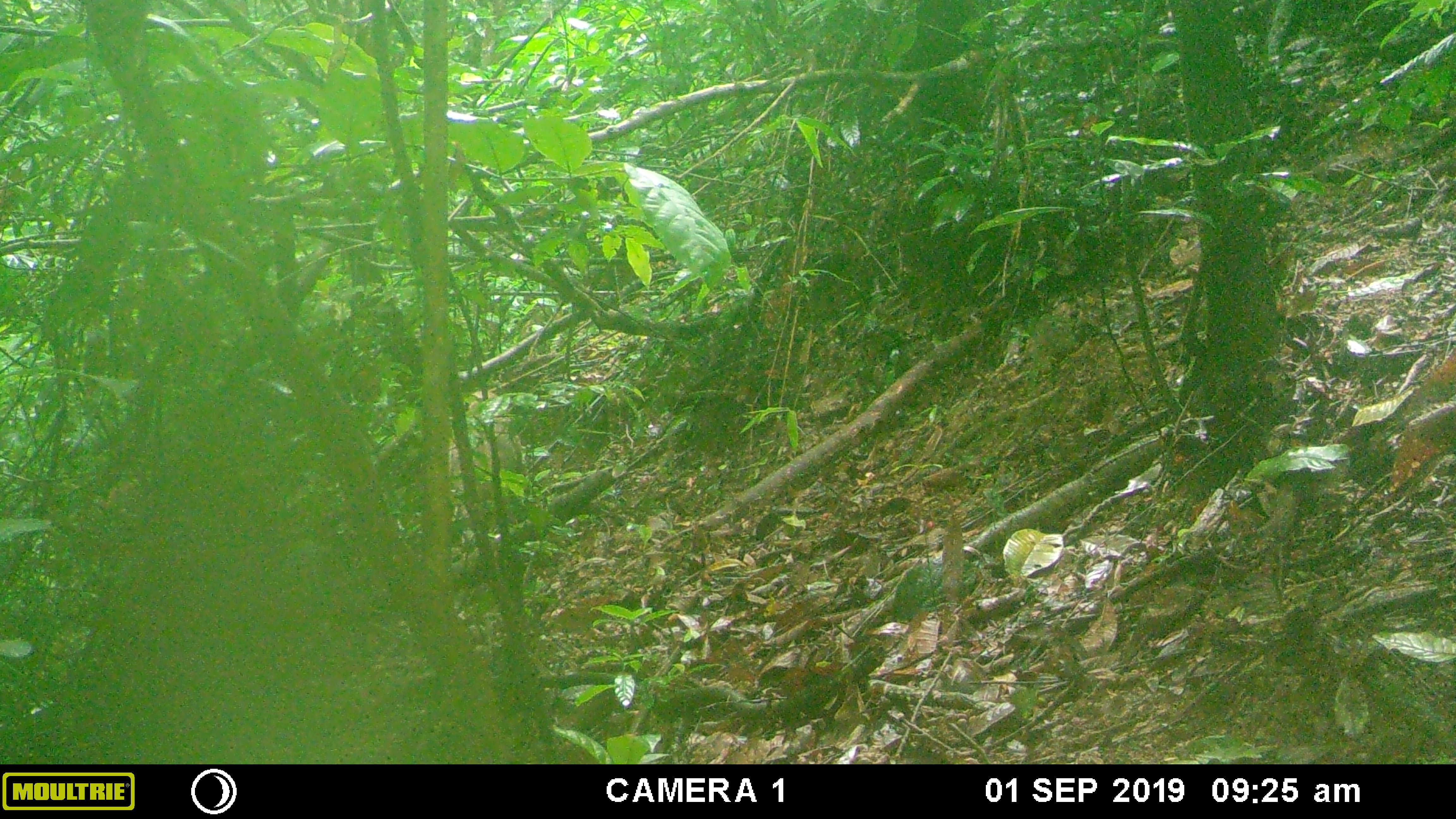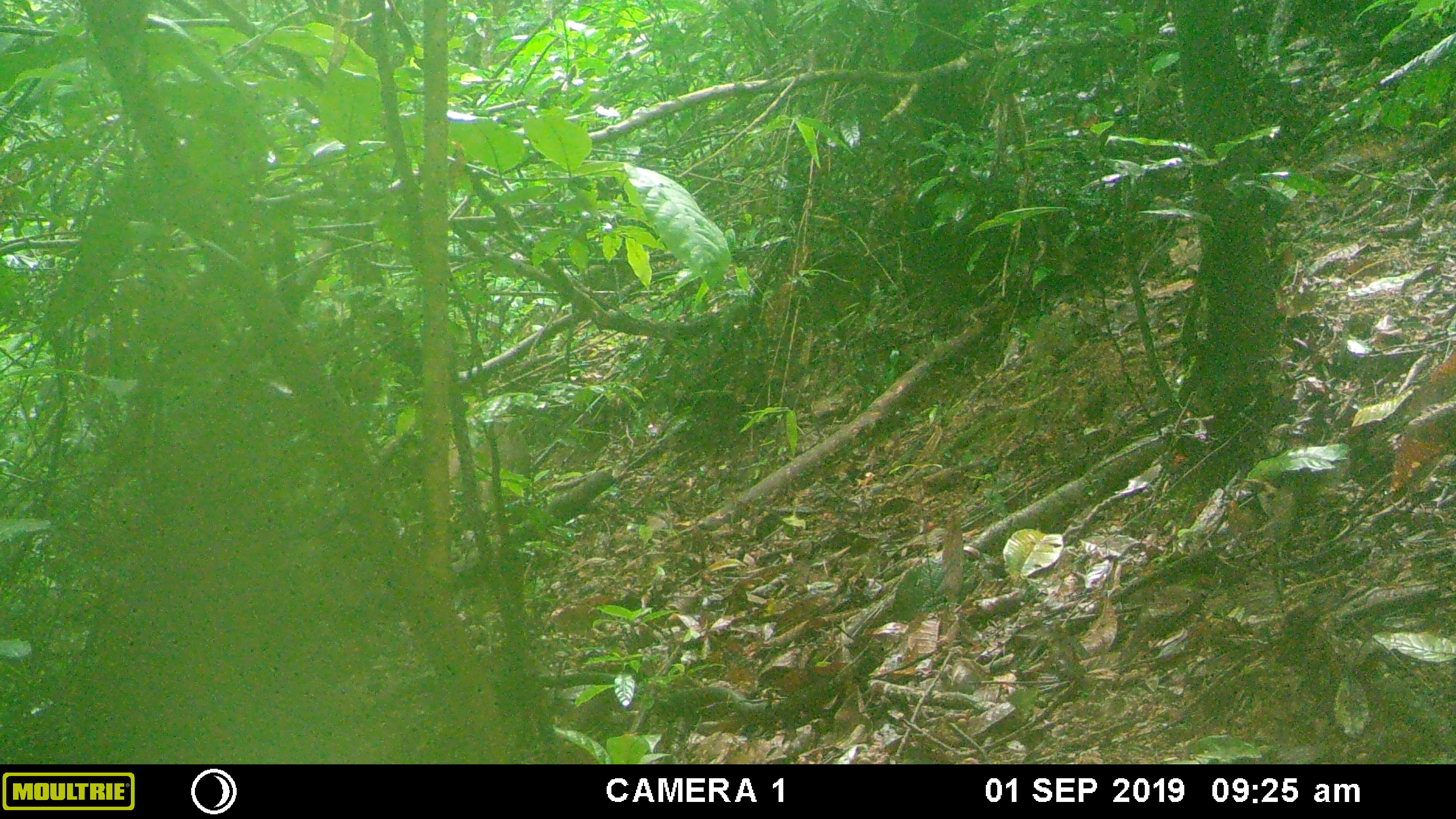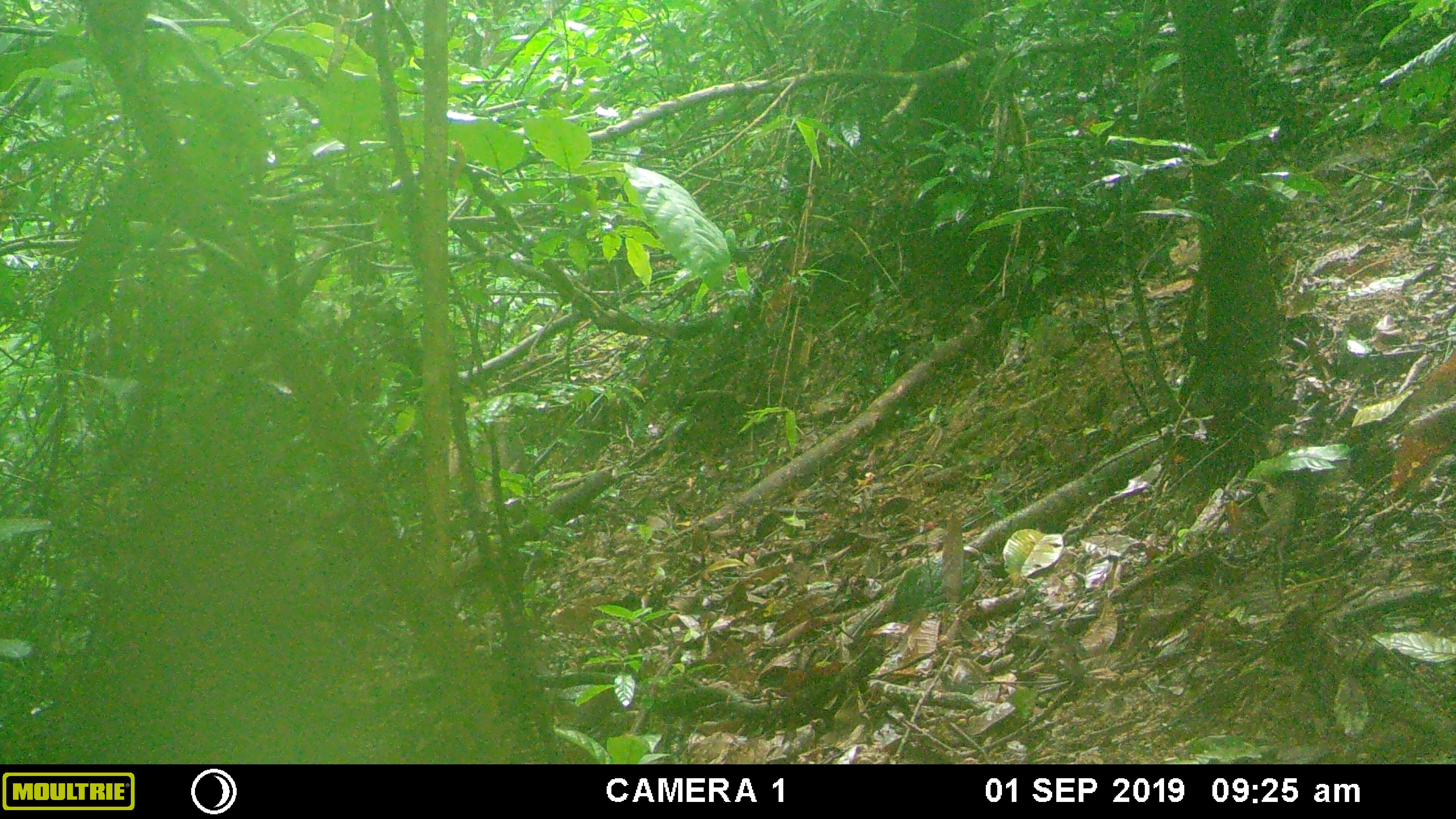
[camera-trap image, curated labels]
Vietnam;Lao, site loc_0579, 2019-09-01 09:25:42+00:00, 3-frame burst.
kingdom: Animalia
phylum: Chordata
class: Mammalia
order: Artiodactyla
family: Suidae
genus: Sus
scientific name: Sus scrofa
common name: eurasian wild pig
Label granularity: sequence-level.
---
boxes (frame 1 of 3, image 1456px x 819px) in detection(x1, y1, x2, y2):
eurasian wild pig: detection(447, 389, 524, 506)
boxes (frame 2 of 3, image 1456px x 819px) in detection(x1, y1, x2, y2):
eurasian wild pig: detection(446, 399, 530, 520)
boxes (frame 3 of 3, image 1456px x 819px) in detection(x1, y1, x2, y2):
eurasian wild pig: detection(445, 399, 521, 507)